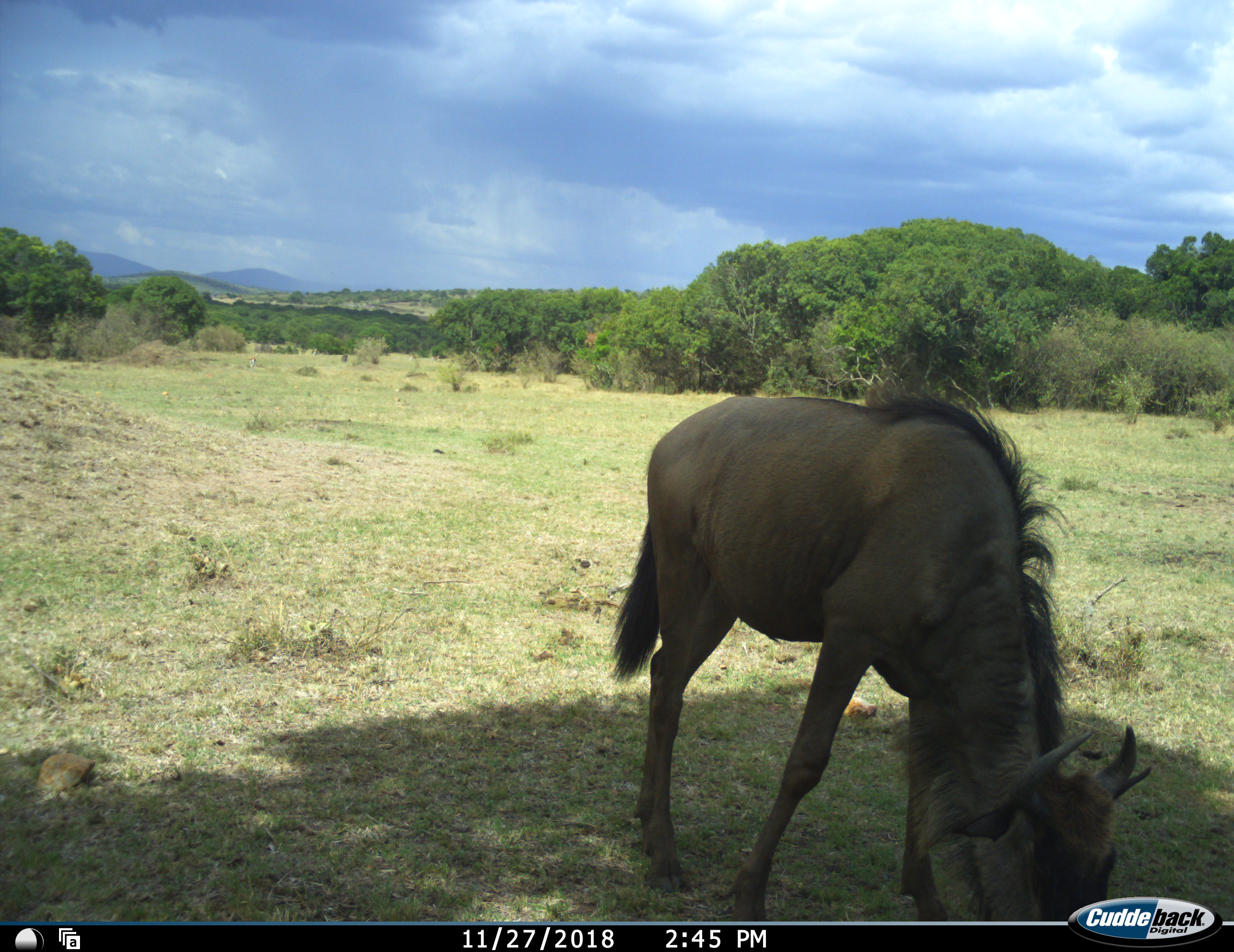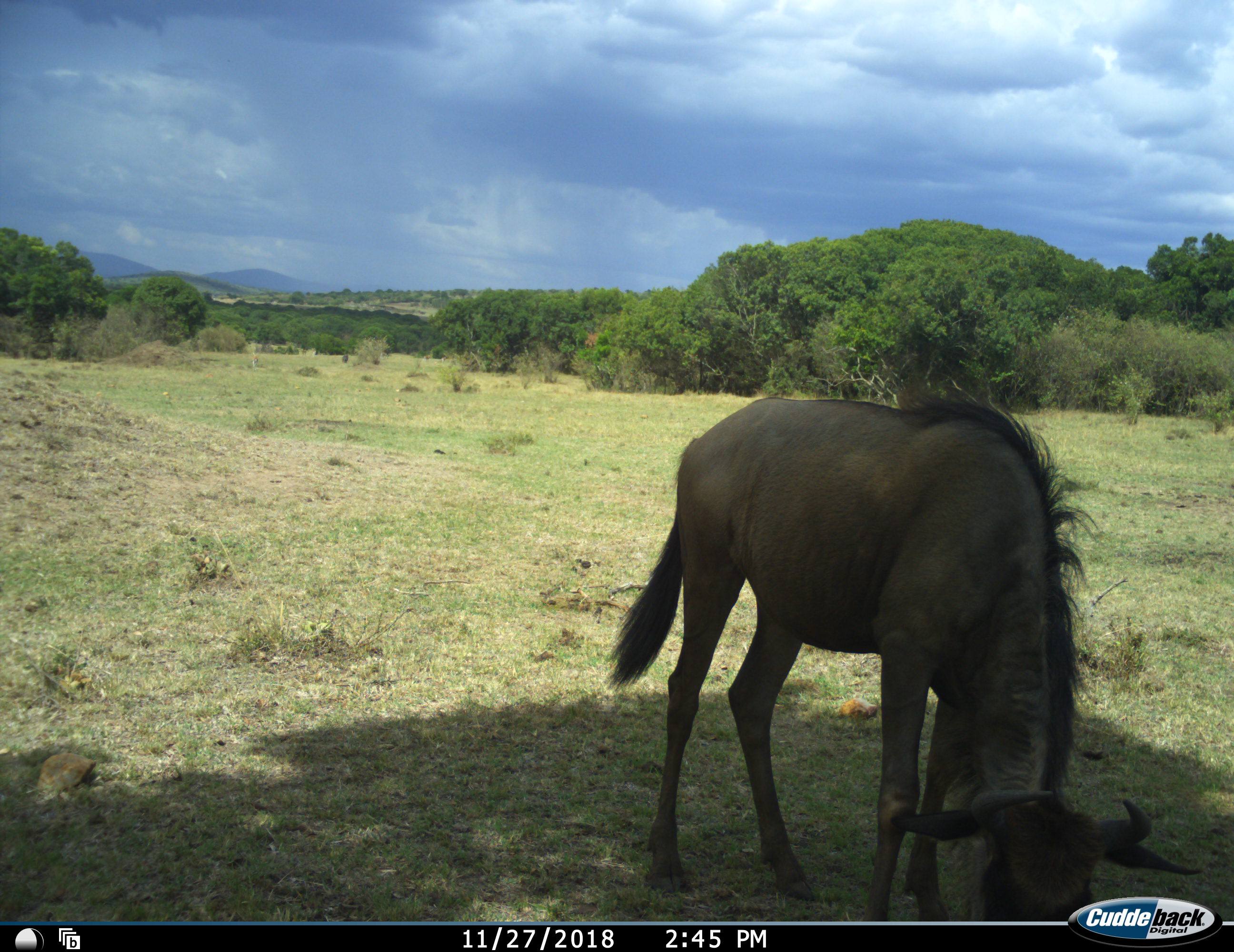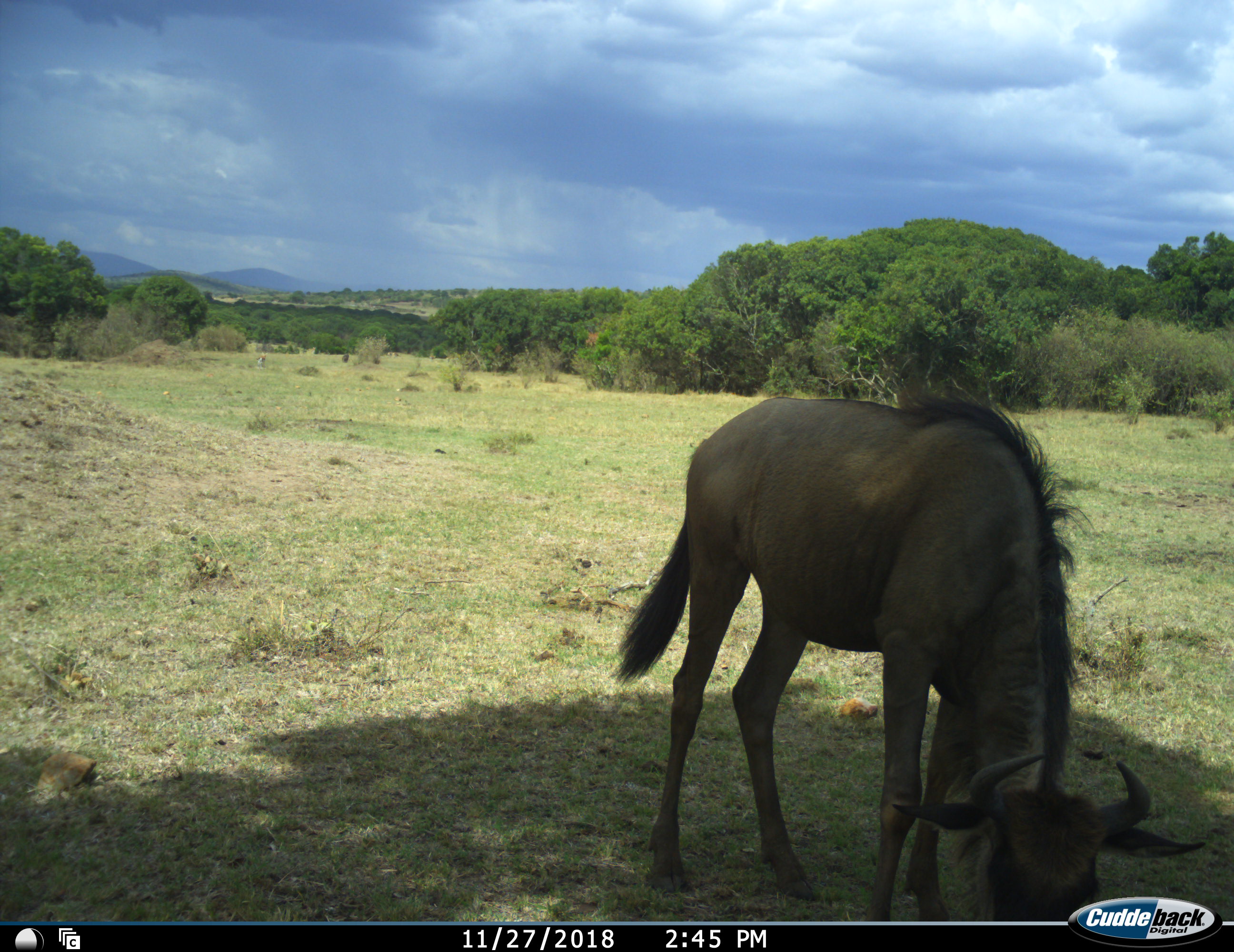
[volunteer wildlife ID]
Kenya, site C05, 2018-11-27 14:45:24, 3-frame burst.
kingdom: Animalia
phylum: Chordata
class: Mammalia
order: Artiodactyla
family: Bovidae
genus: Connochaetes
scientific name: Connochaetes taurinus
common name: common wildebeest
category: wildebeest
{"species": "wildebeest (common wildebeest) (Connochaetes taurinus)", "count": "1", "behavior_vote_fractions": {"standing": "0%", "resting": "0%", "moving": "11%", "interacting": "0%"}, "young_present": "11%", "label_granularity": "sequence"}